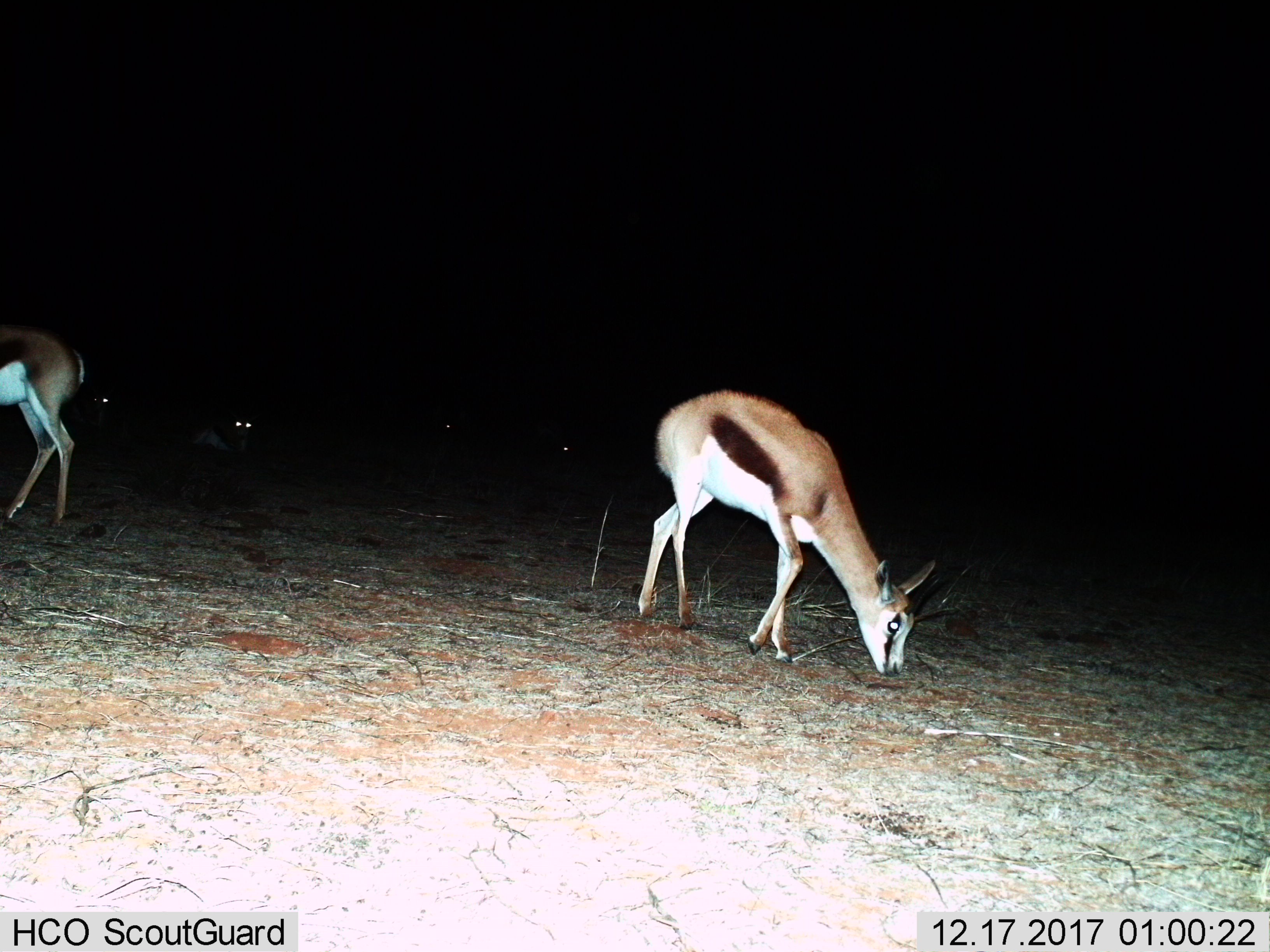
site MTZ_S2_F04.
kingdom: Animalia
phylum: Chordata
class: Mammalia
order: Artiodactyla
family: Bovidae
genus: Antidorcas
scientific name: Antidorcas marsupialis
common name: springbok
Springbok (Antidorcas marsupialis), count 6. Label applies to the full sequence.